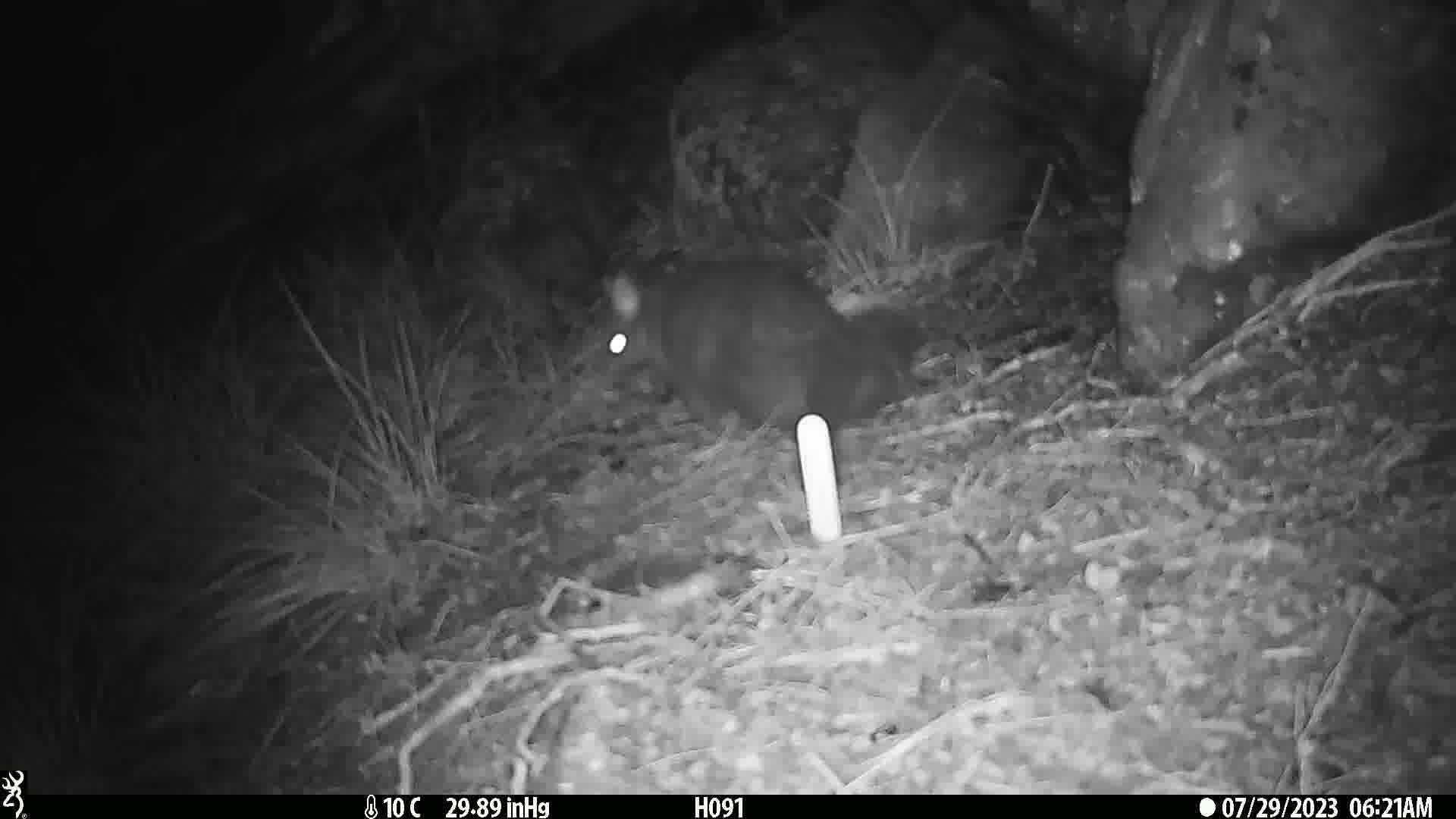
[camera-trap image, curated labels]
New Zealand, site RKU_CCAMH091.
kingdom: Animalia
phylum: Chordata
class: Mammalia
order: Diprotodontia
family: Phalangeridae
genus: Trichosurus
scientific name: Trichosurus vulpecula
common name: common brushtail possum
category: possum